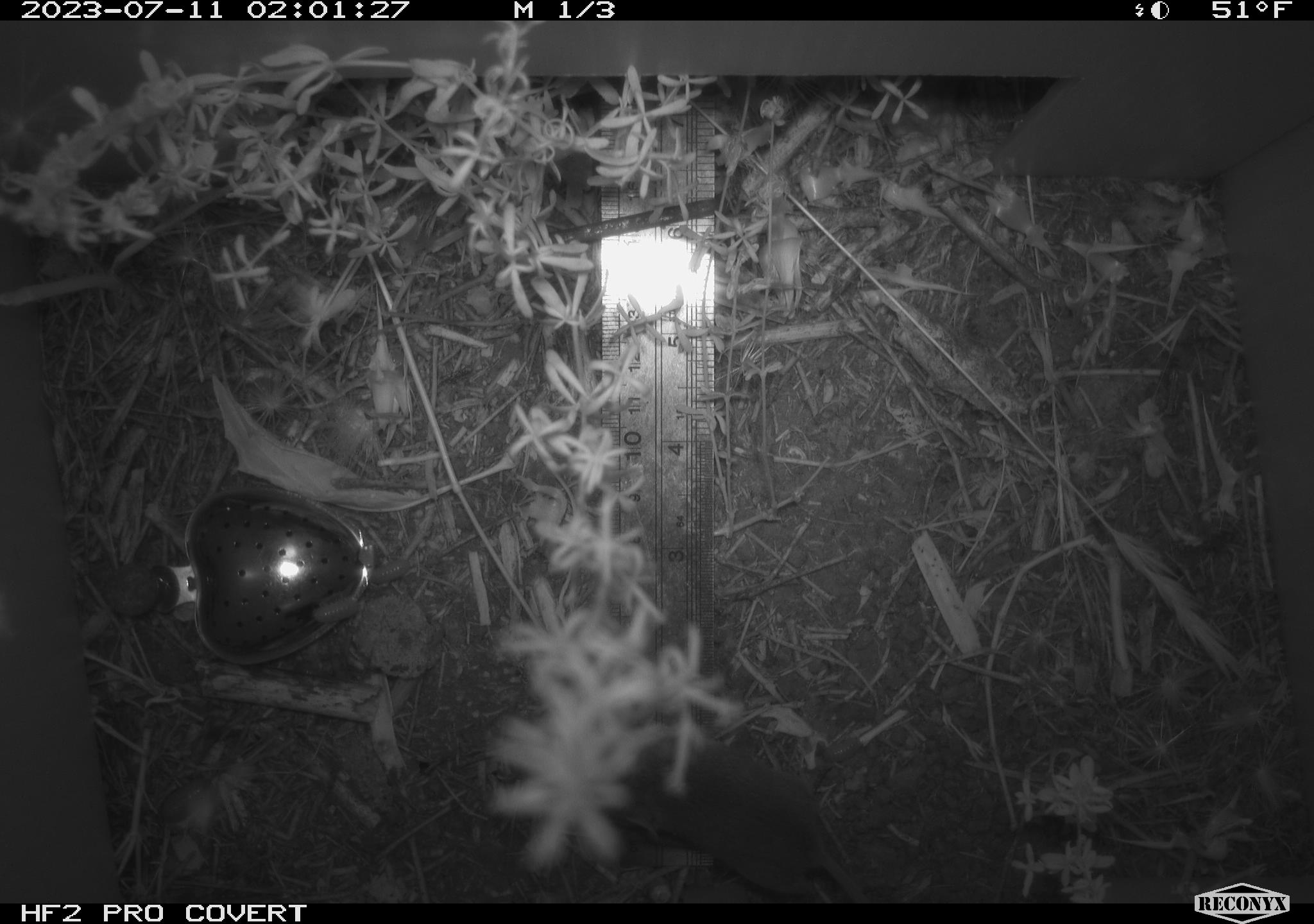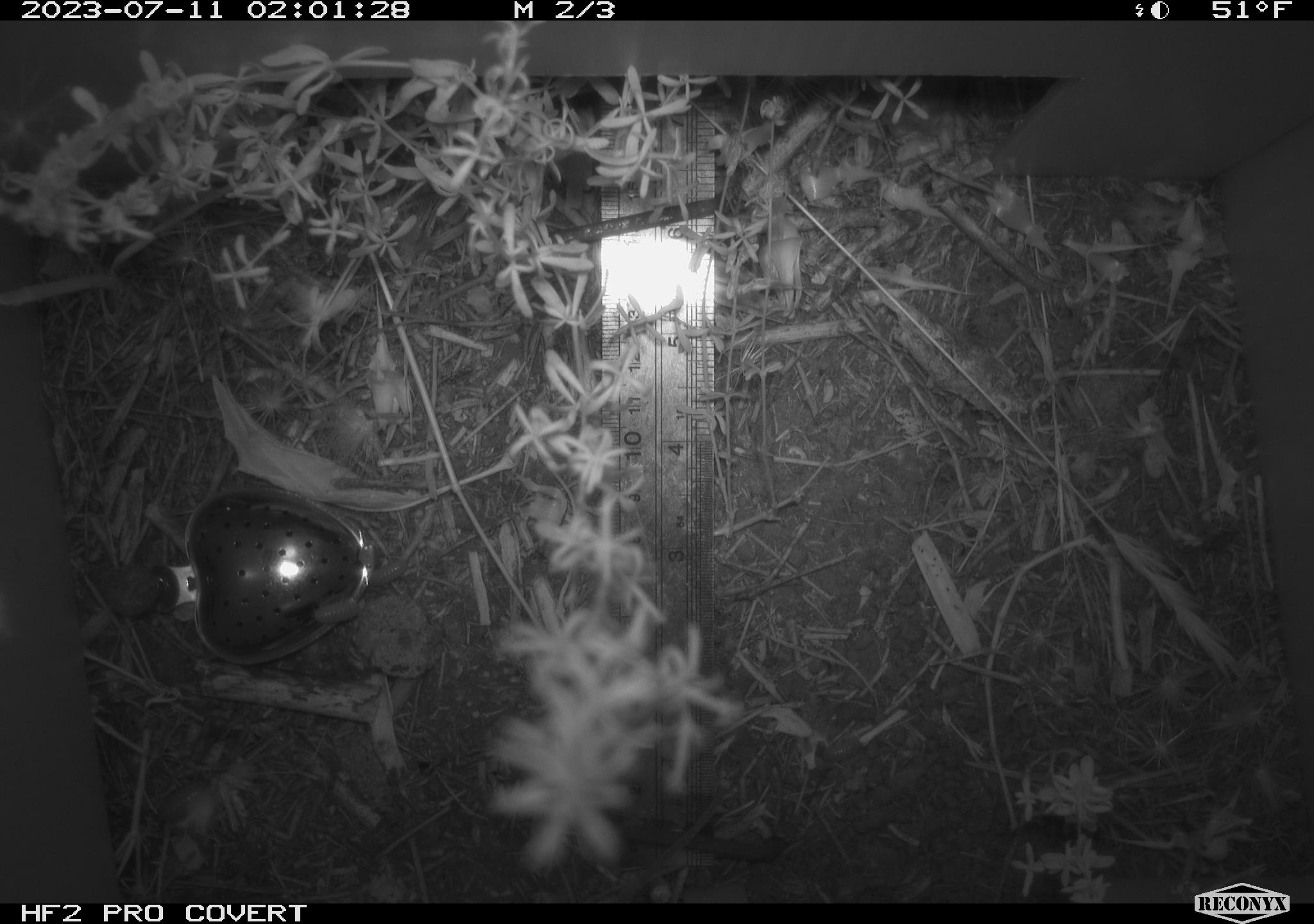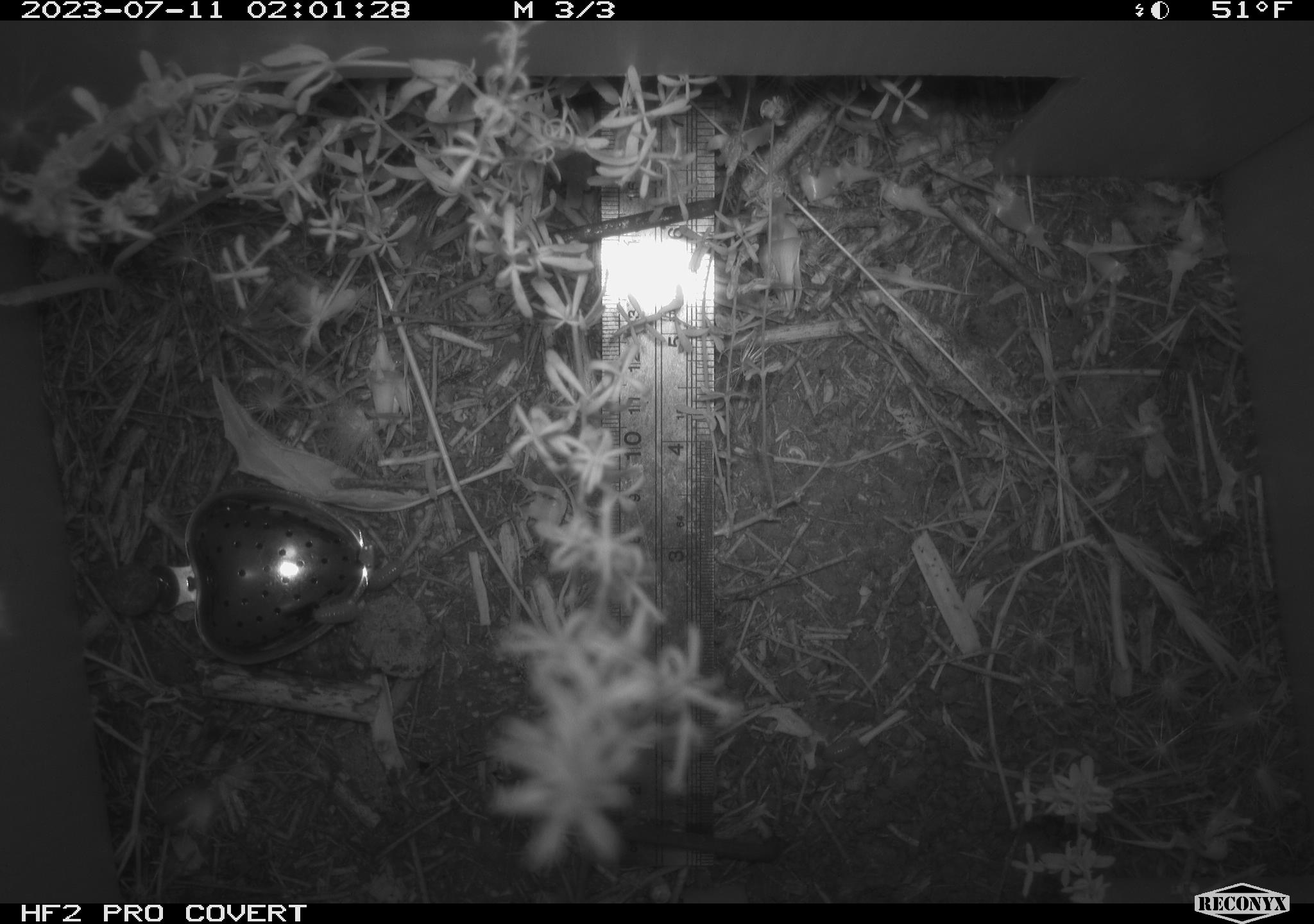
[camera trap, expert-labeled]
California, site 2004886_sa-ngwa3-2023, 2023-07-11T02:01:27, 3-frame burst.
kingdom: Animalia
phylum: Chordata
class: Mammalia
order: Rodentia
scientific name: Rodentia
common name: mouse species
Mouse species (Rodentia).